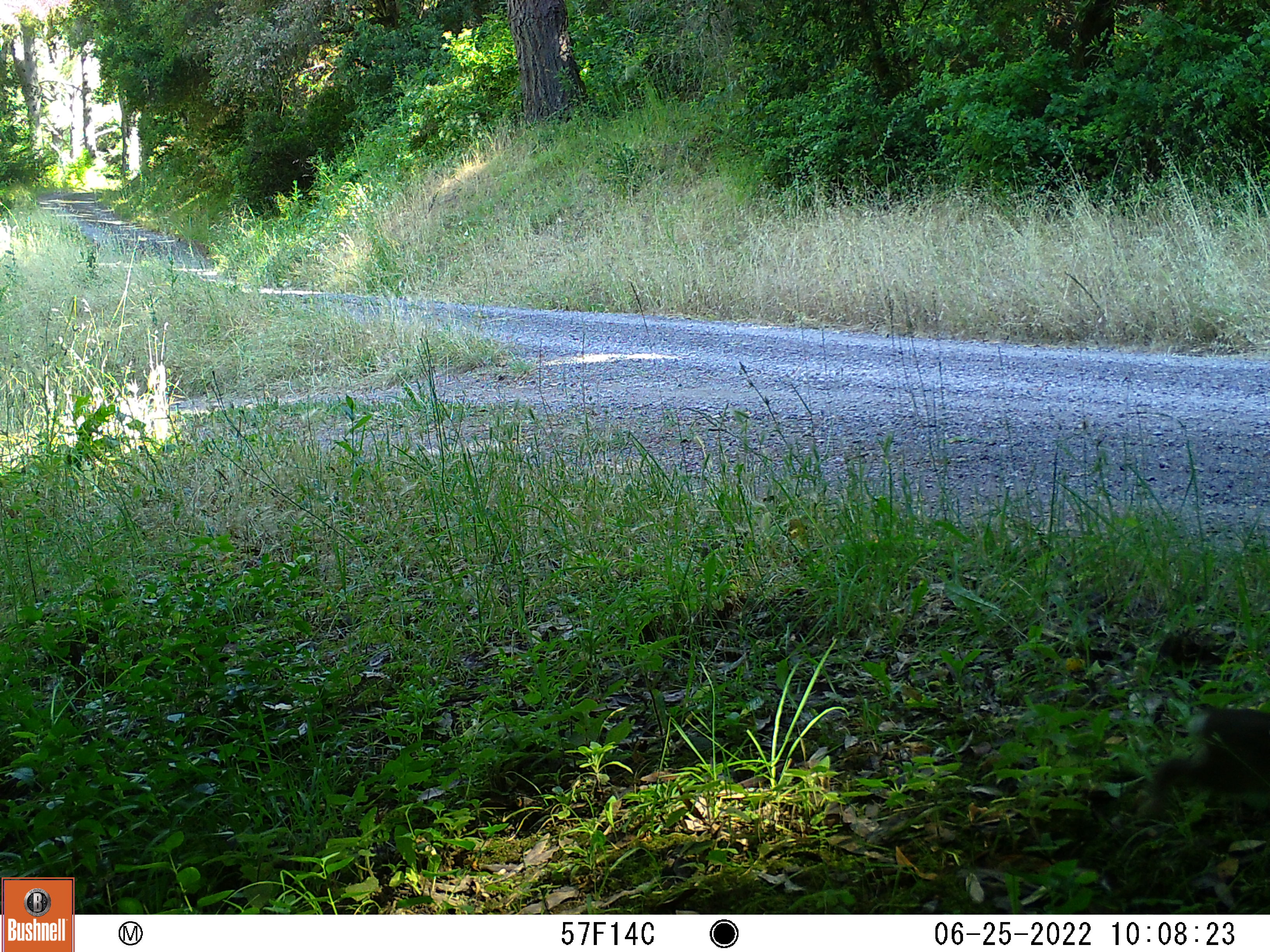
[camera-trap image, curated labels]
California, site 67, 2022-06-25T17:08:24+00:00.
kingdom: Animalia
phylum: Chordata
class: Mammalia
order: Lagomorpha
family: Leporidae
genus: Sylvilagus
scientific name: Sylvilagus bachmani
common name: brush rabbit